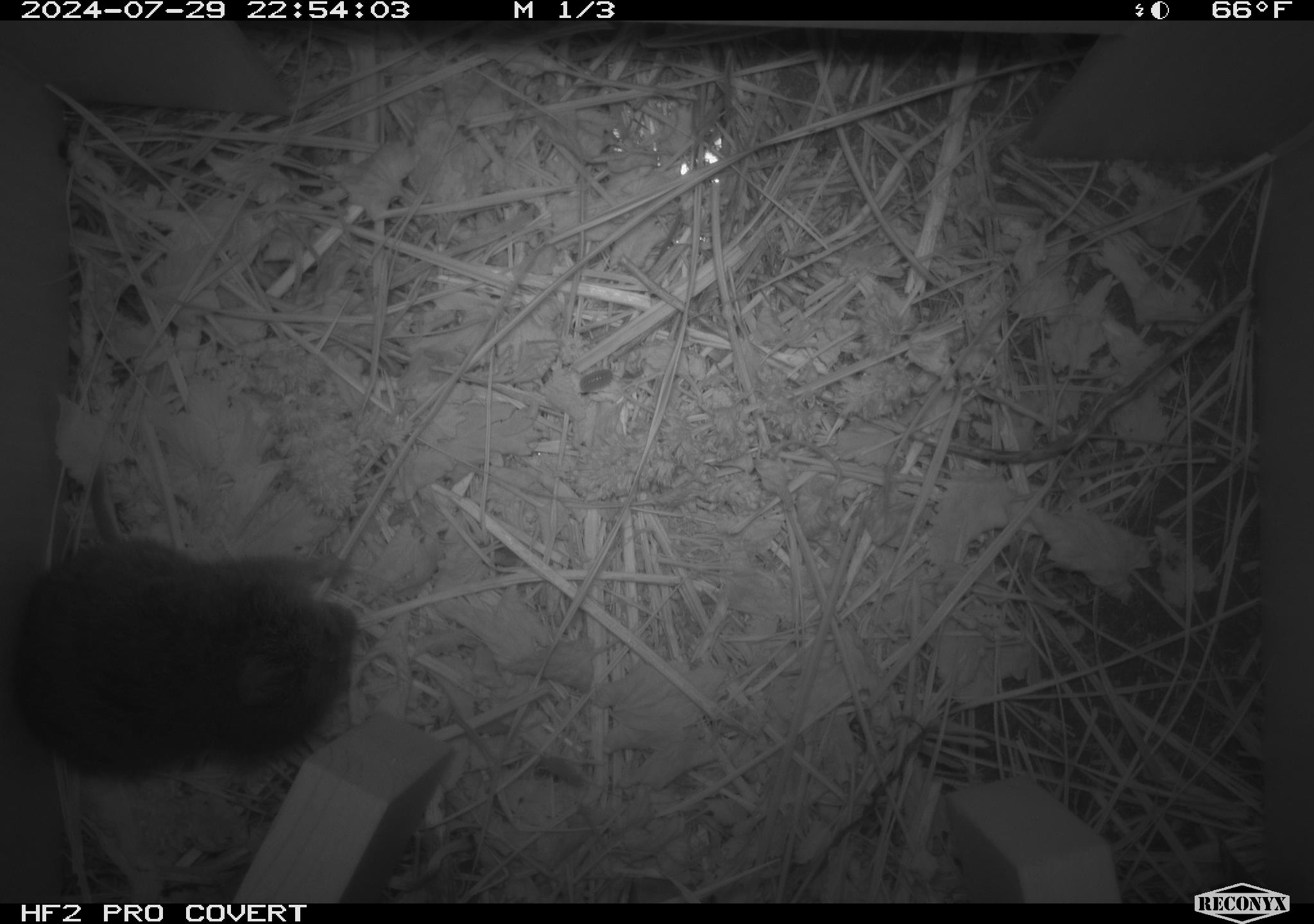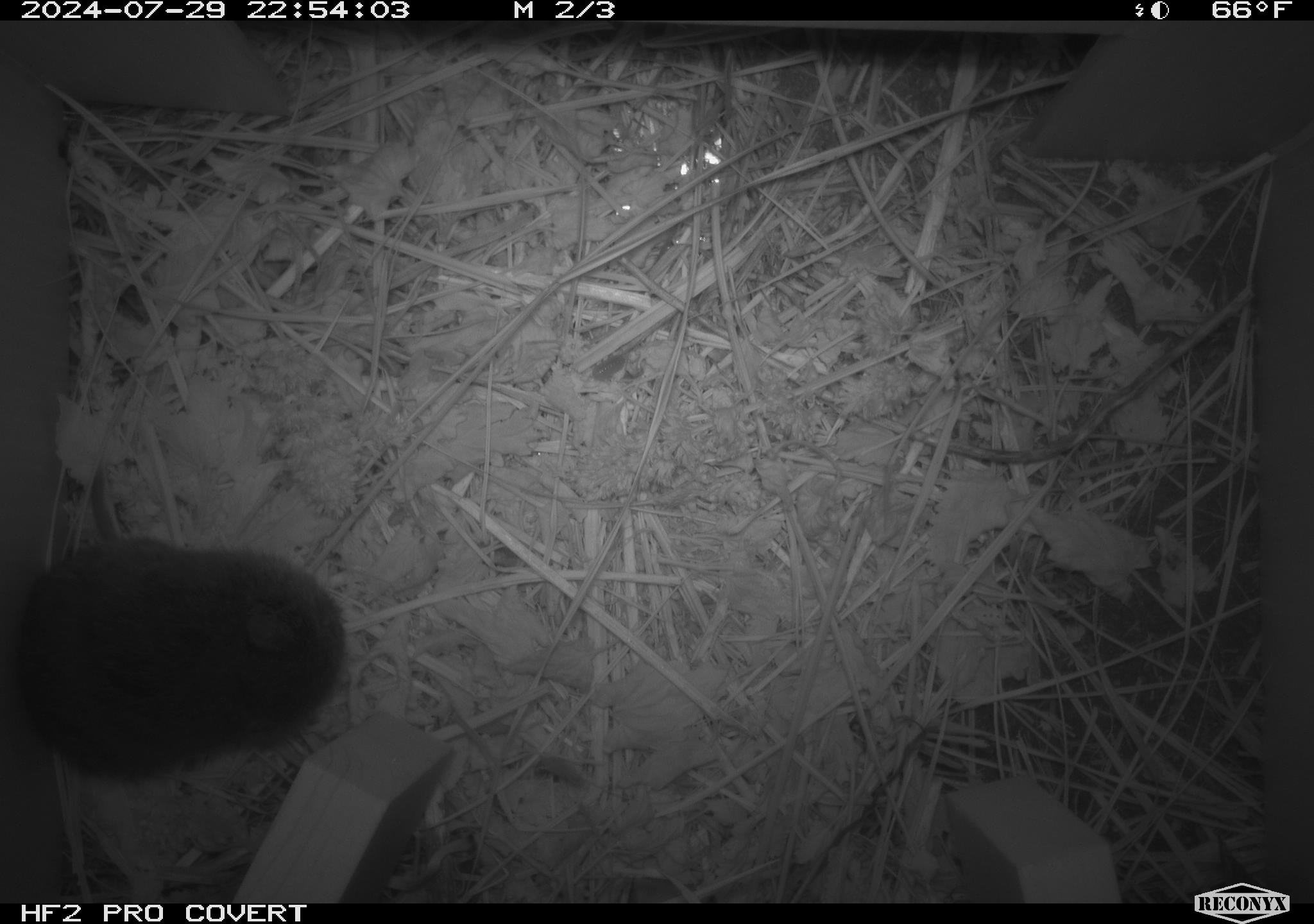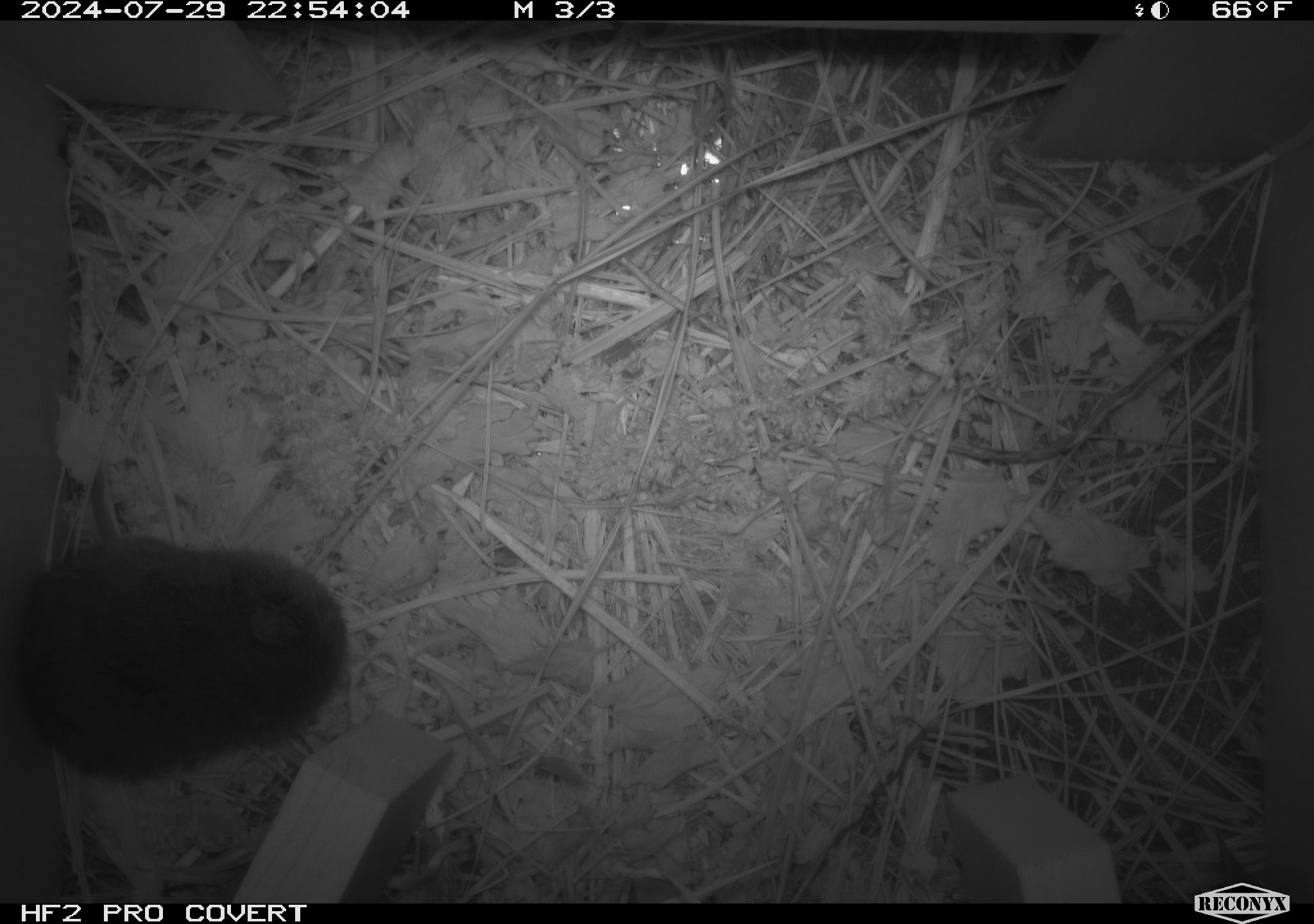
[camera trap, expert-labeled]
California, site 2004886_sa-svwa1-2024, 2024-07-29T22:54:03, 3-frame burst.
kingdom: Animalia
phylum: Chordata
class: Mammalia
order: Rodentia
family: Cricetidae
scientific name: Arvicolinae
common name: voles, lemmings, and muskrats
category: arvicolinae subfamily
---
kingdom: Animalia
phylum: Arthropoda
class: Insecta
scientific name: Insecta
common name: insect